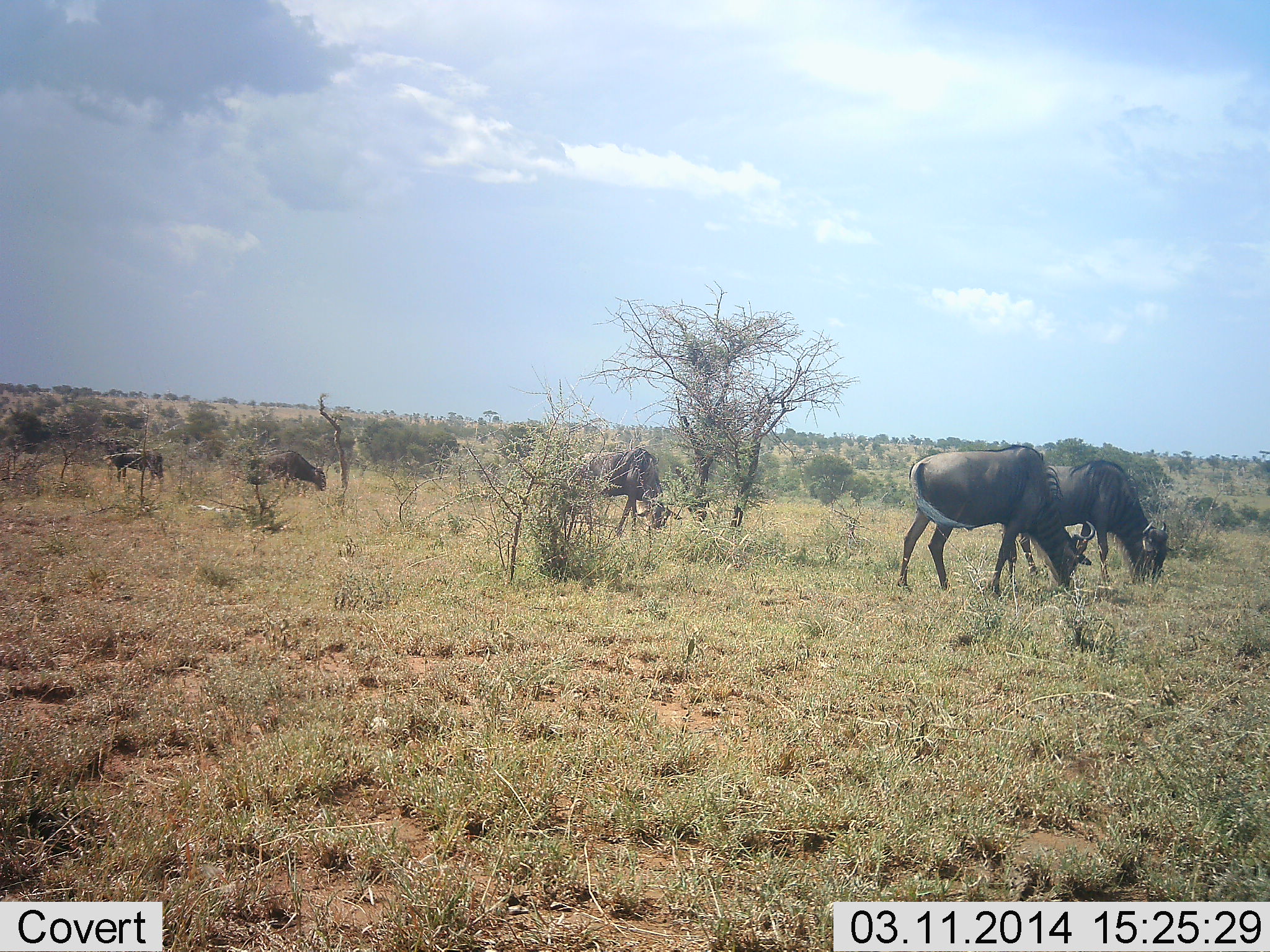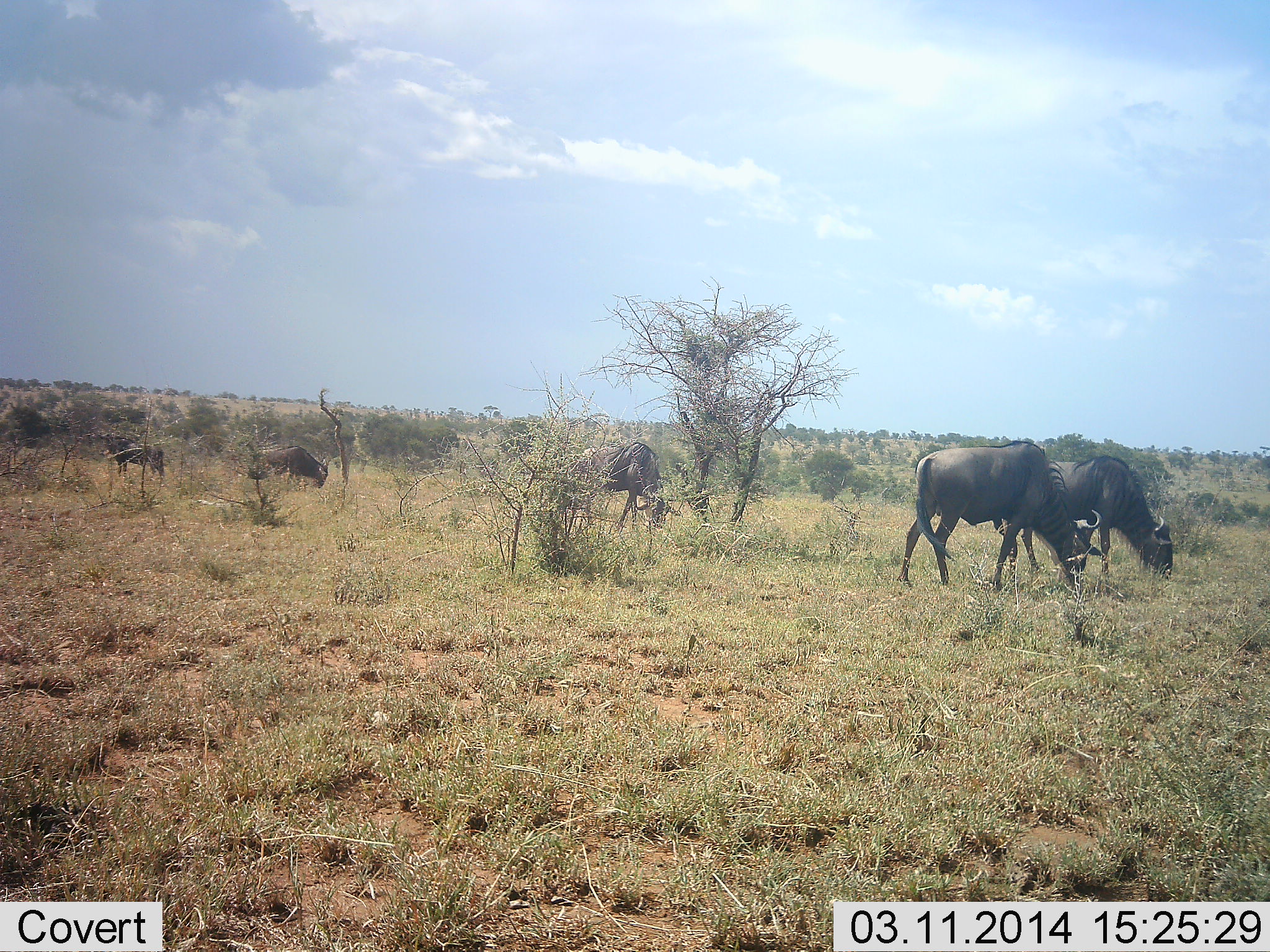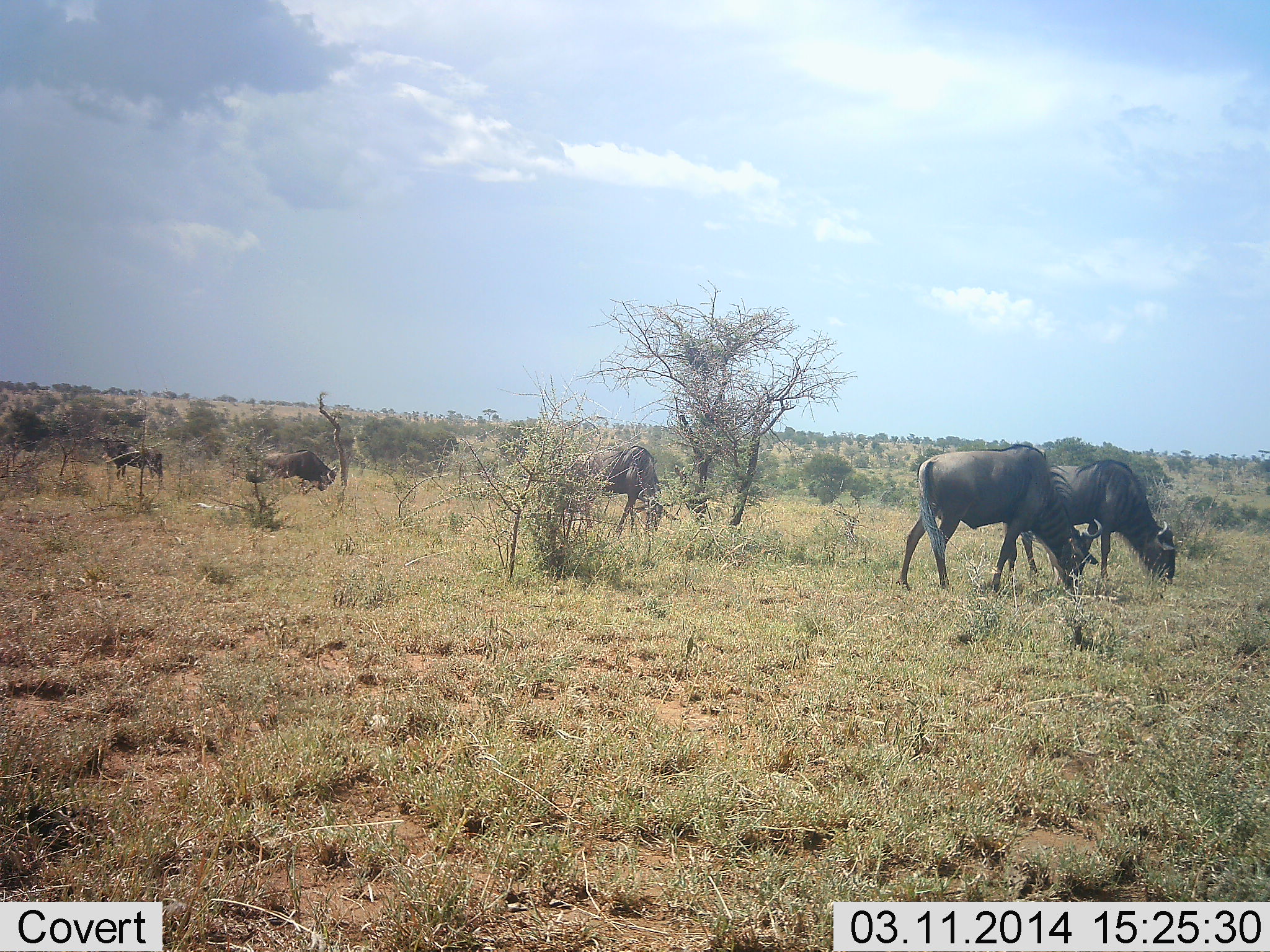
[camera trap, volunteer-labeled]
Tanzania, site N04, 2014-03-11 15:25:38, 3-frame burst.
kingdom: Animalia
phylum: Chordata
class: Mammalia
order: Artiodactyla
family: Bovidae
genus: Connochaetes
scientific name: Connochaetes taurinus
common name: blue wildebeest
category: wildebeest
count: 5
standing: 30%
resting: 0%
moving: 0%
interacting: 0%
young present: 0%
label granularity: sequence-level